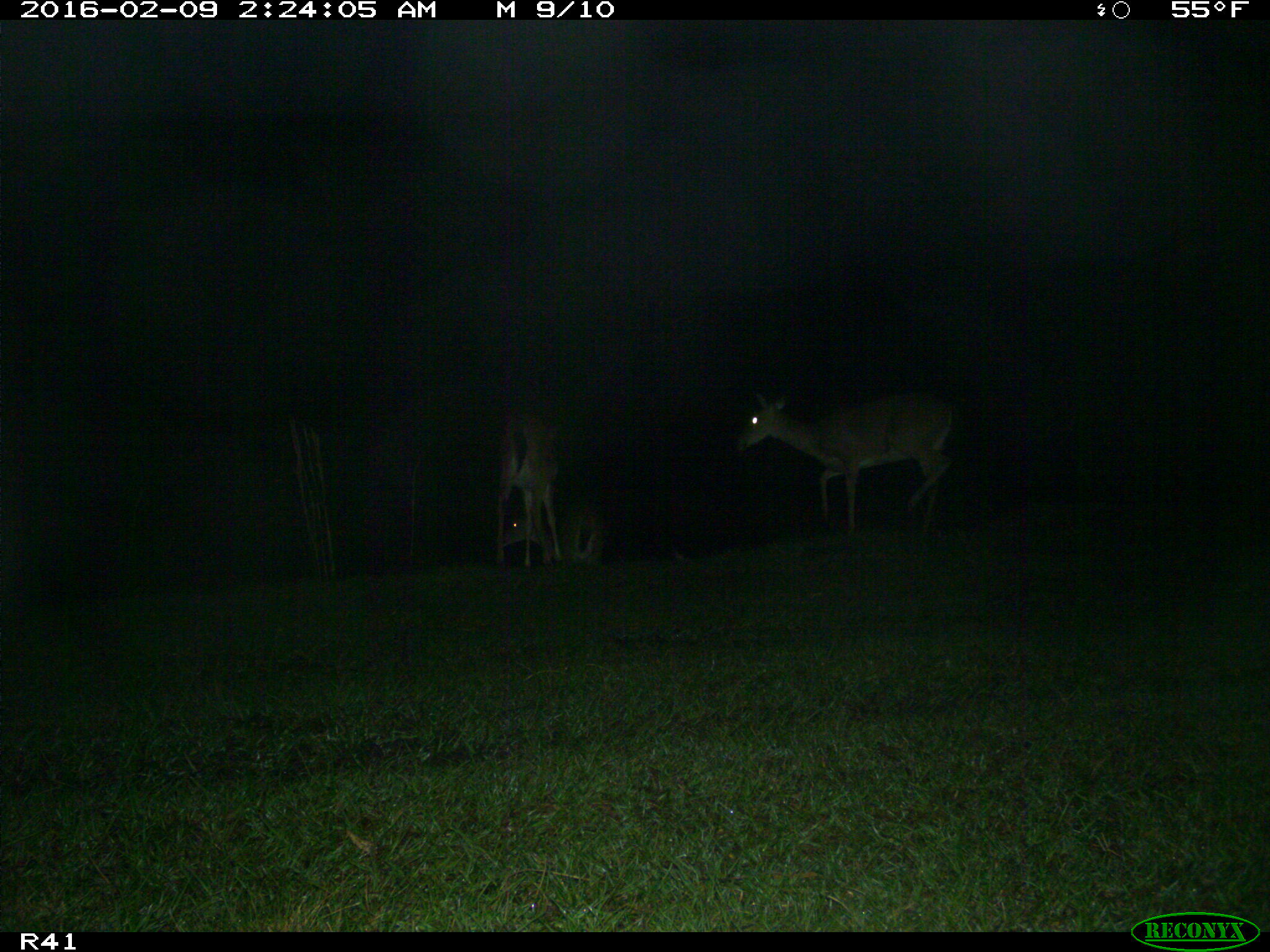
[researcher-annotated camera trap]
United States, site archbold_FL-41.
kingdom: Animalia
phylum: Chordata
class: Mammalia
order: Artiodactyla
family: Cervidae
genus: Odocoileus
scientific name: Odocoileus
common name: deer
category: unidentified deer